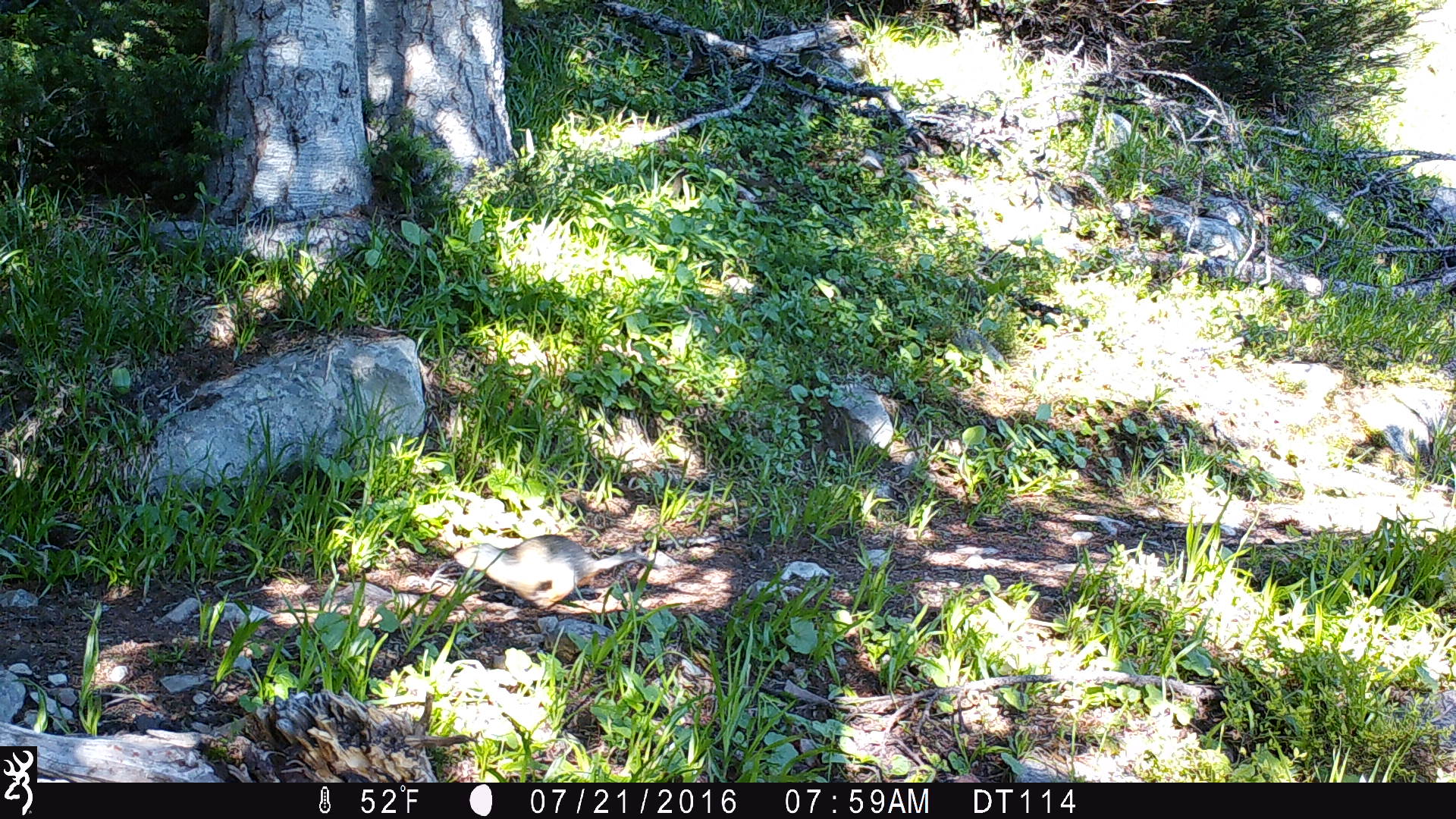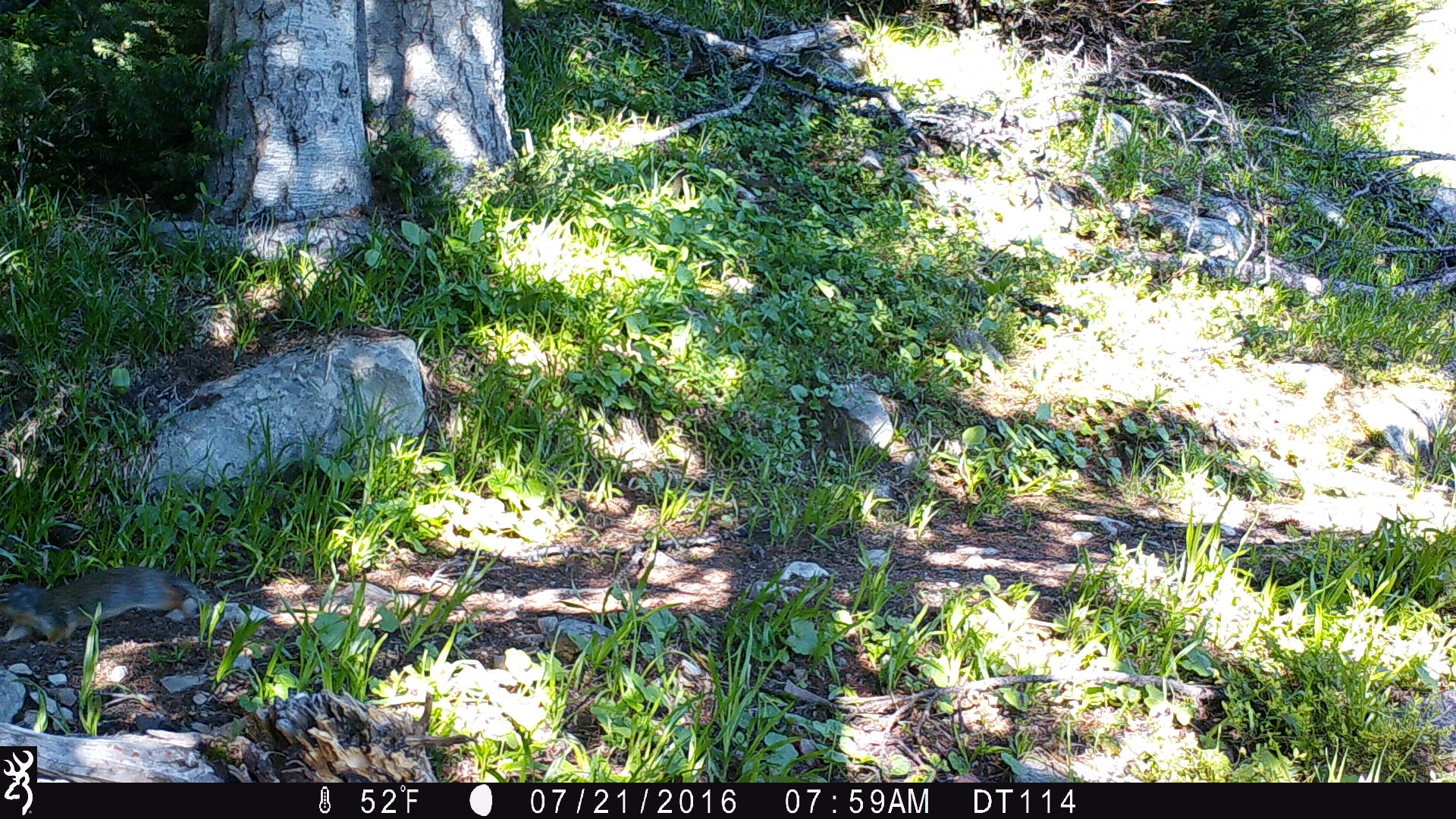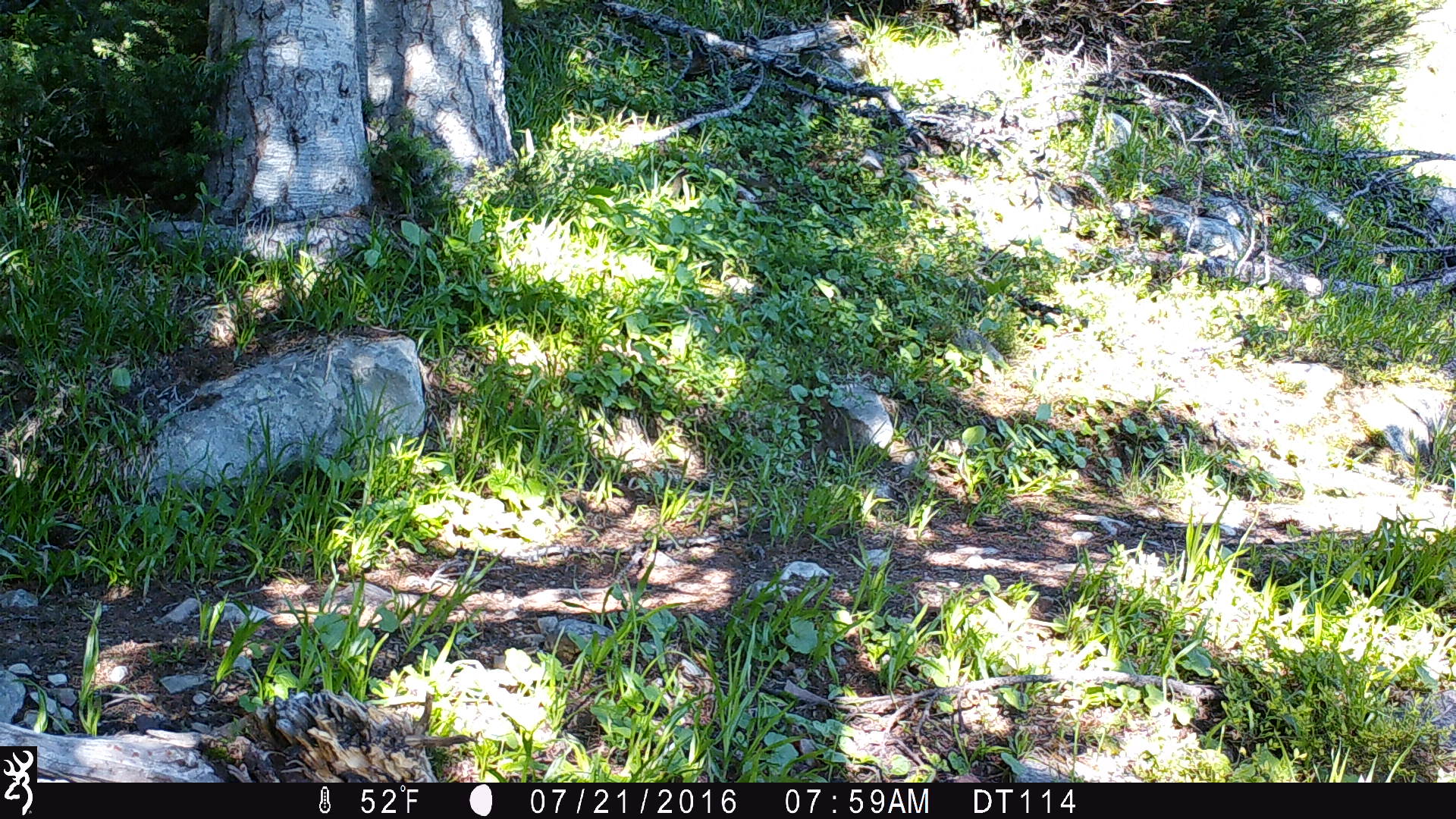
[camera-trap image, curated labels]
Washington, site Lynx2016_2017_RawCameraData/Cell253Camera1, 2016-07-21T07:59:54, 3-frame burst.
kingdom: Animalia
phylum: Chordata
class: Mammalia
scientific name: Mammalia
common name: small mammal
Small mammal (Mammalia). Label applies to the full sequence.